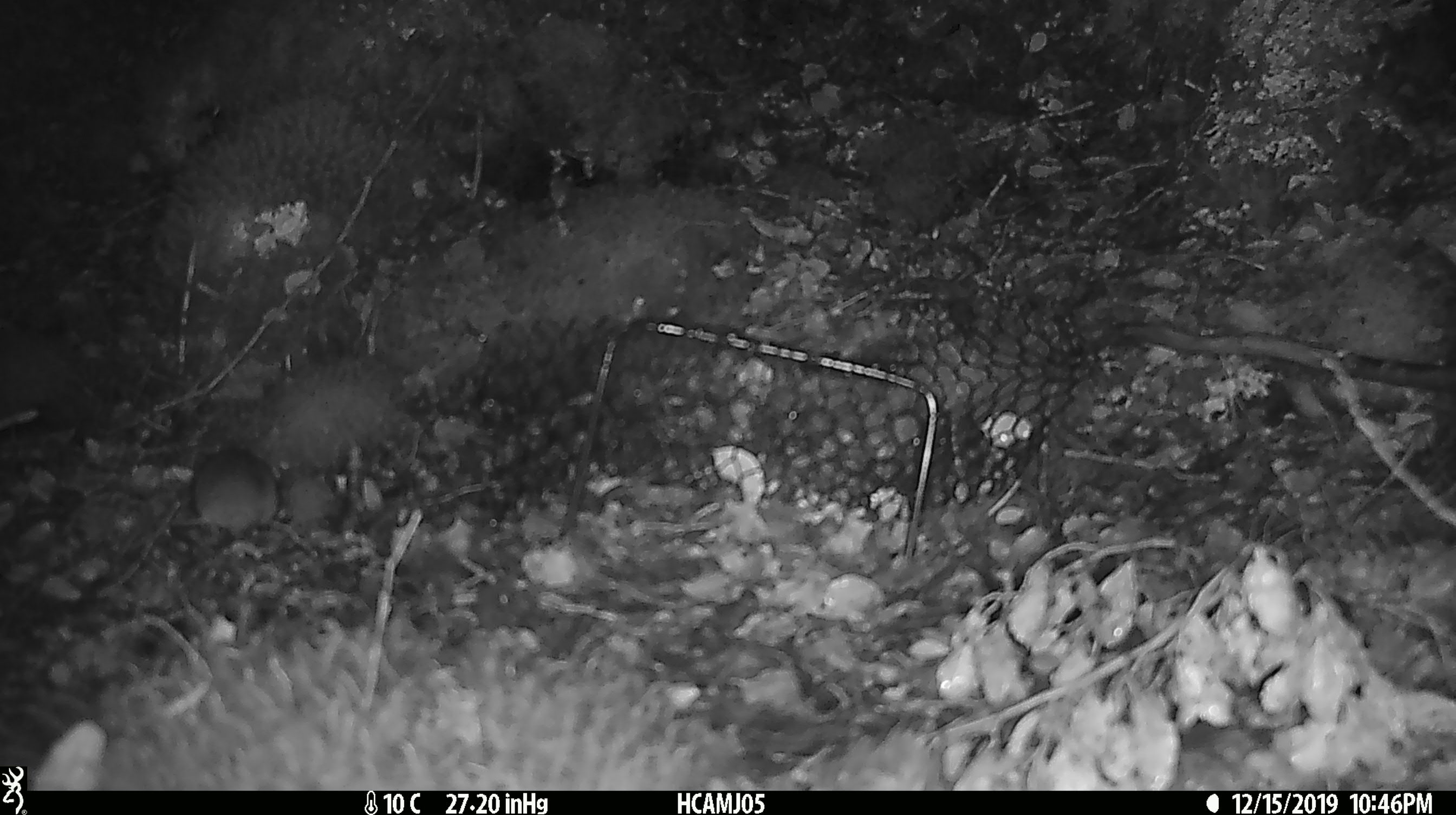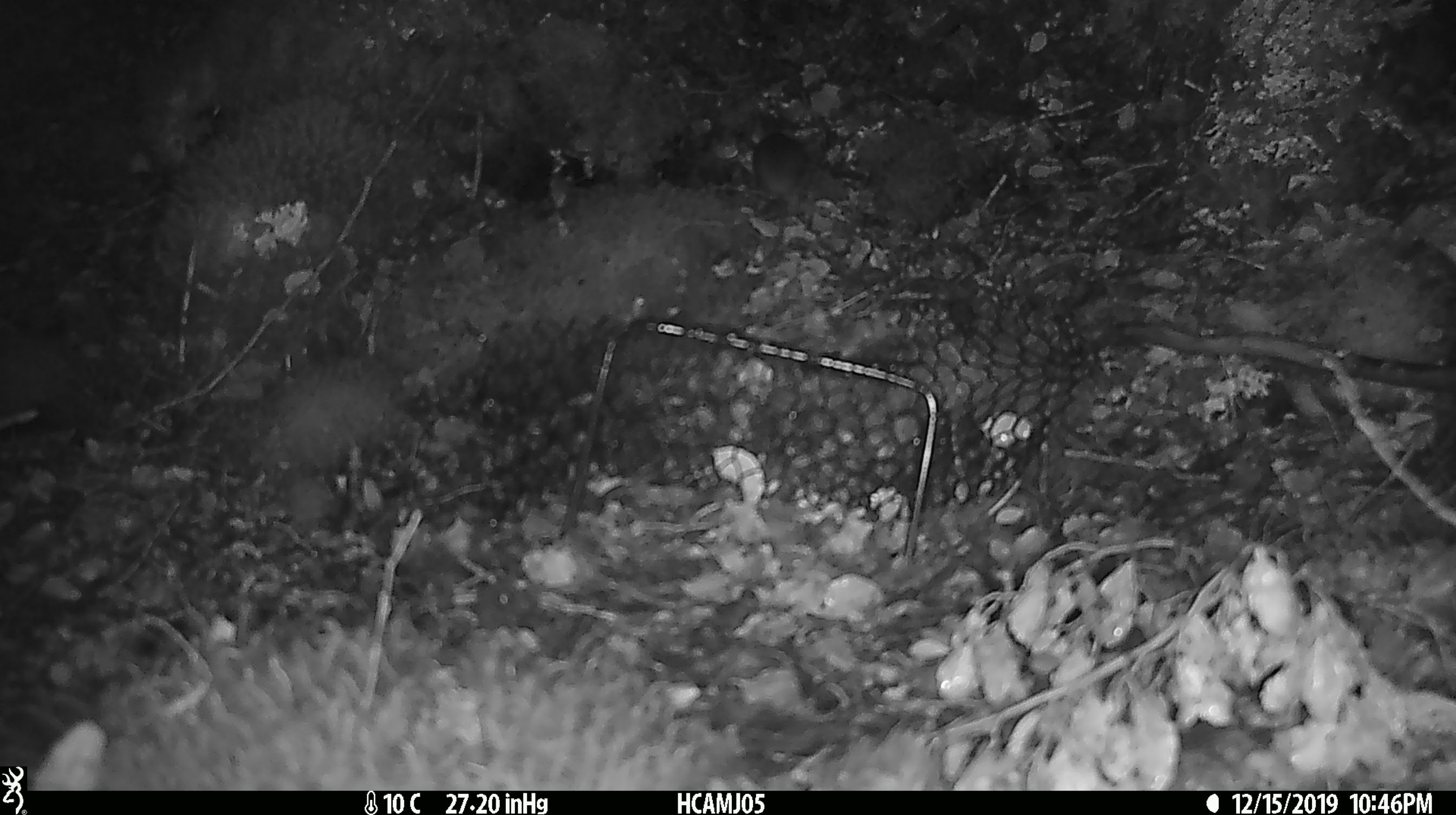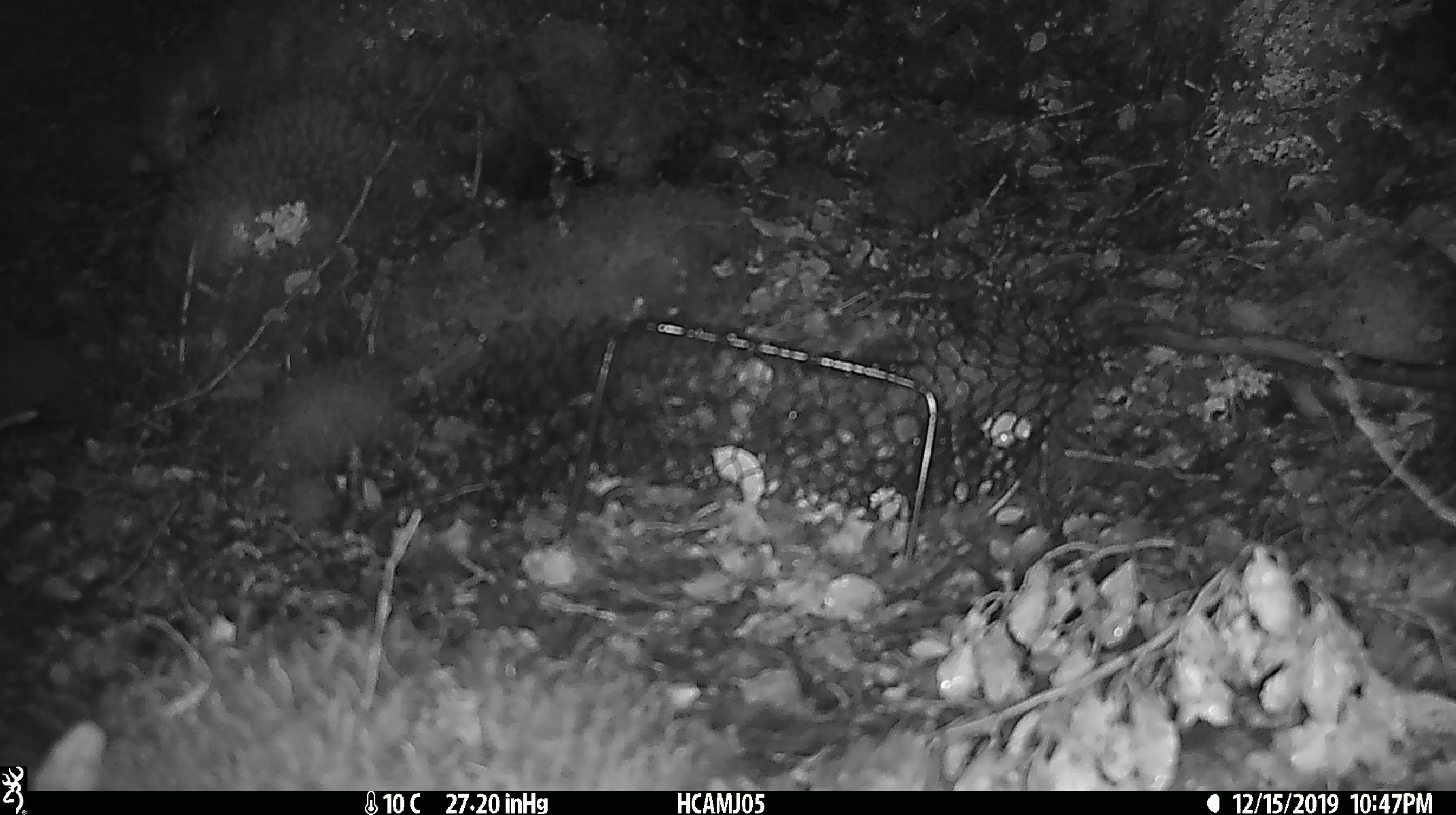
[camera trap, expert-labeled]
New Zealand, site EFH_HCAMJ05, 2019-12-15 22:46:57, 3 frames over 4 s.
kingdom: Animalia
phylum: Chordata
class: Mammalia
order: Rodentia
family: Muridae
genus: Mus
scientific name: Mus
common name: mouse